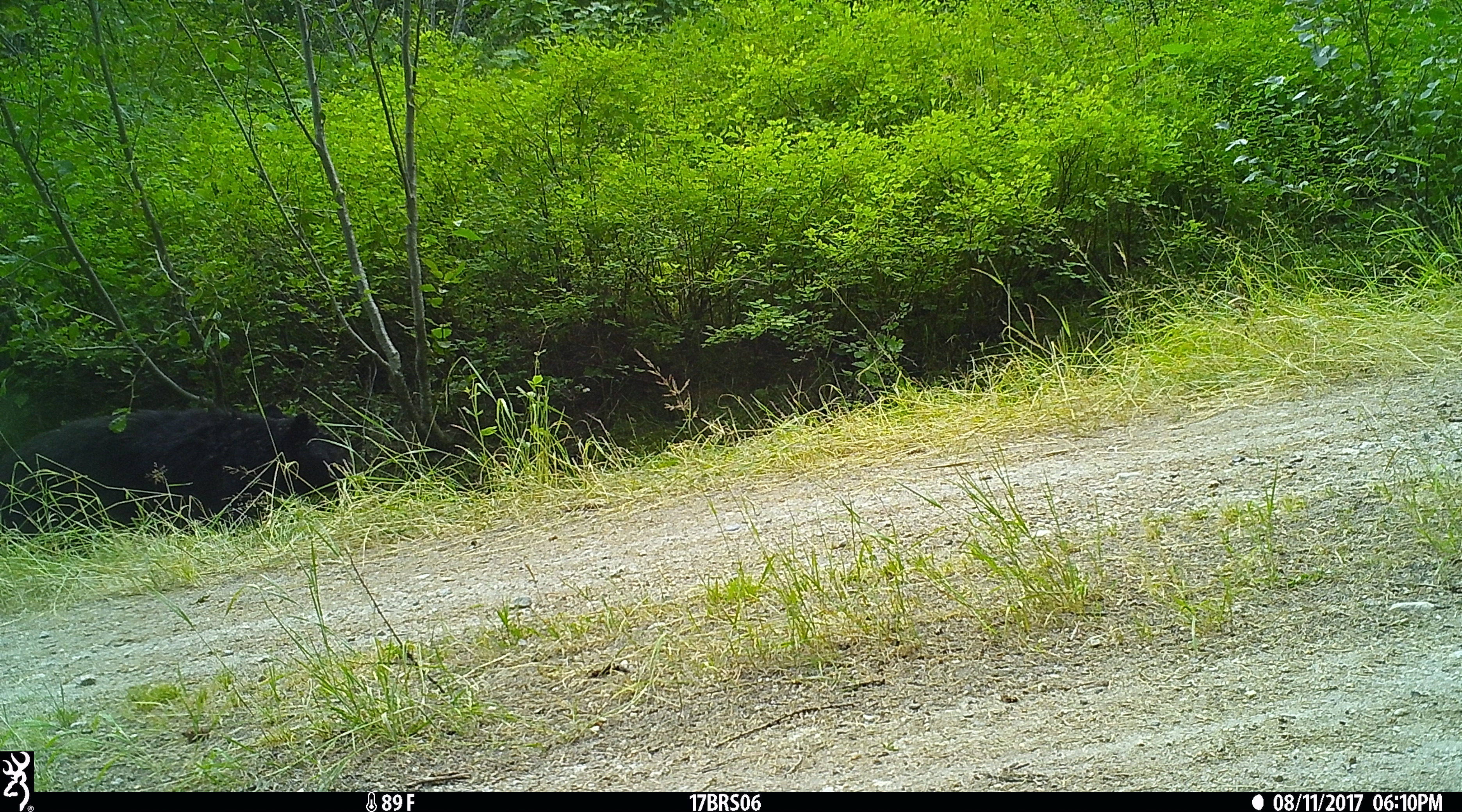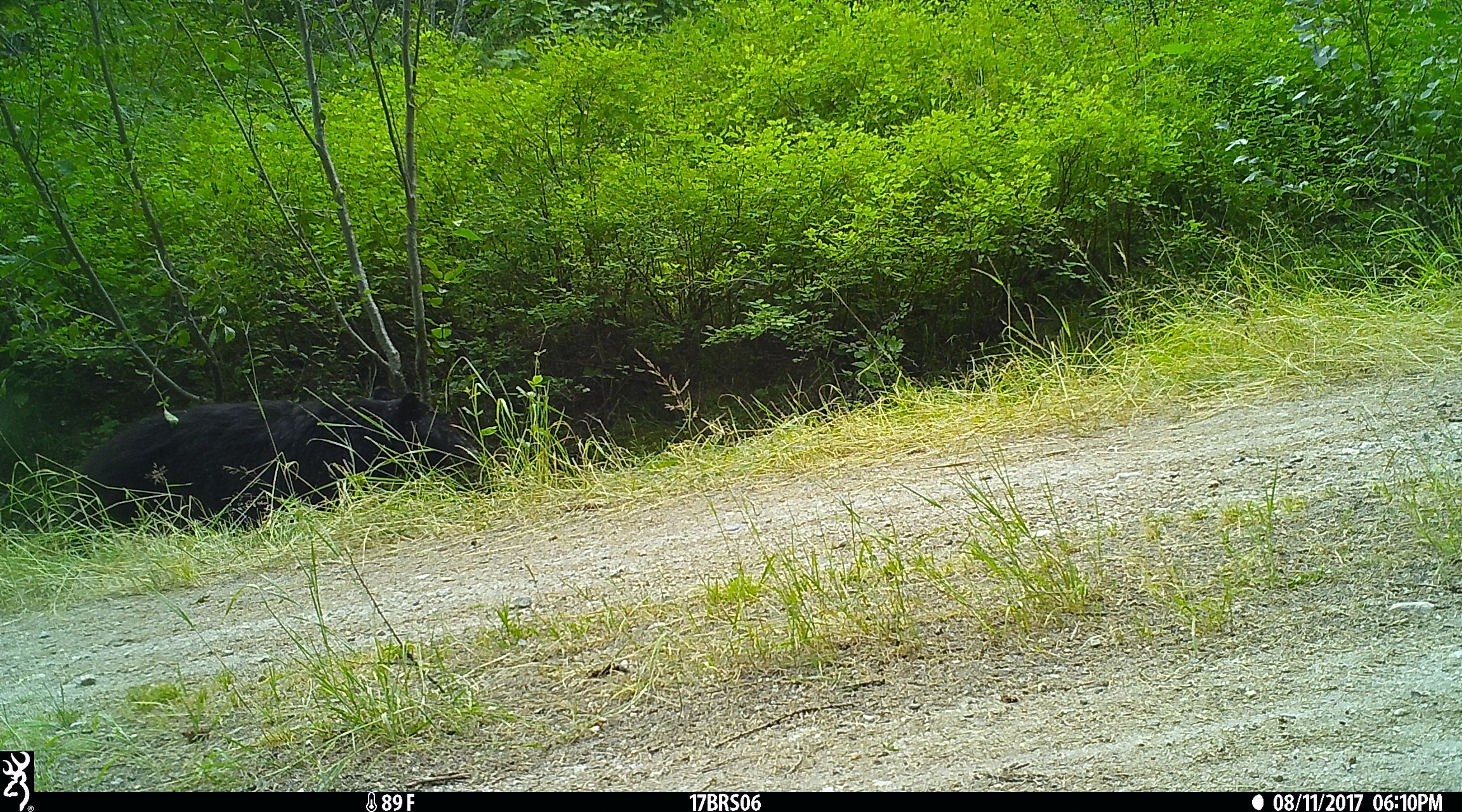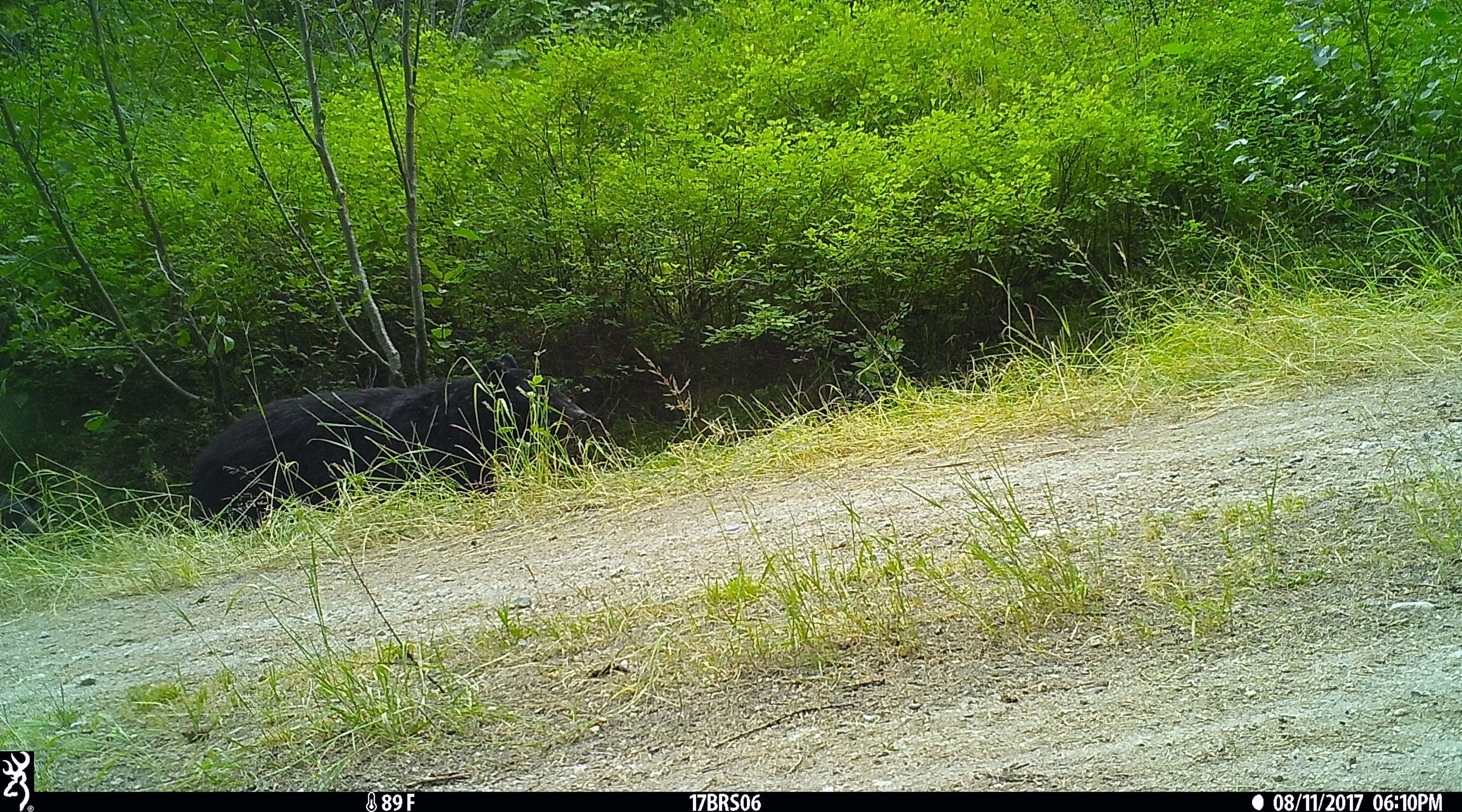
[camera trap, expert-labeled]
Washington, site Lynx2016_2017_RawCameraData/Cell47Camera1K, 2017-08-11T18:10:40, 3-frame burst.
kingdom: Animalia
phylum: Chordata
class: Mammalia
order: Artiodactyla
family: Bovidae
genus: Bos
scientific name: Bos taurus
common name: domestic cattle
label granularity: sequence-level